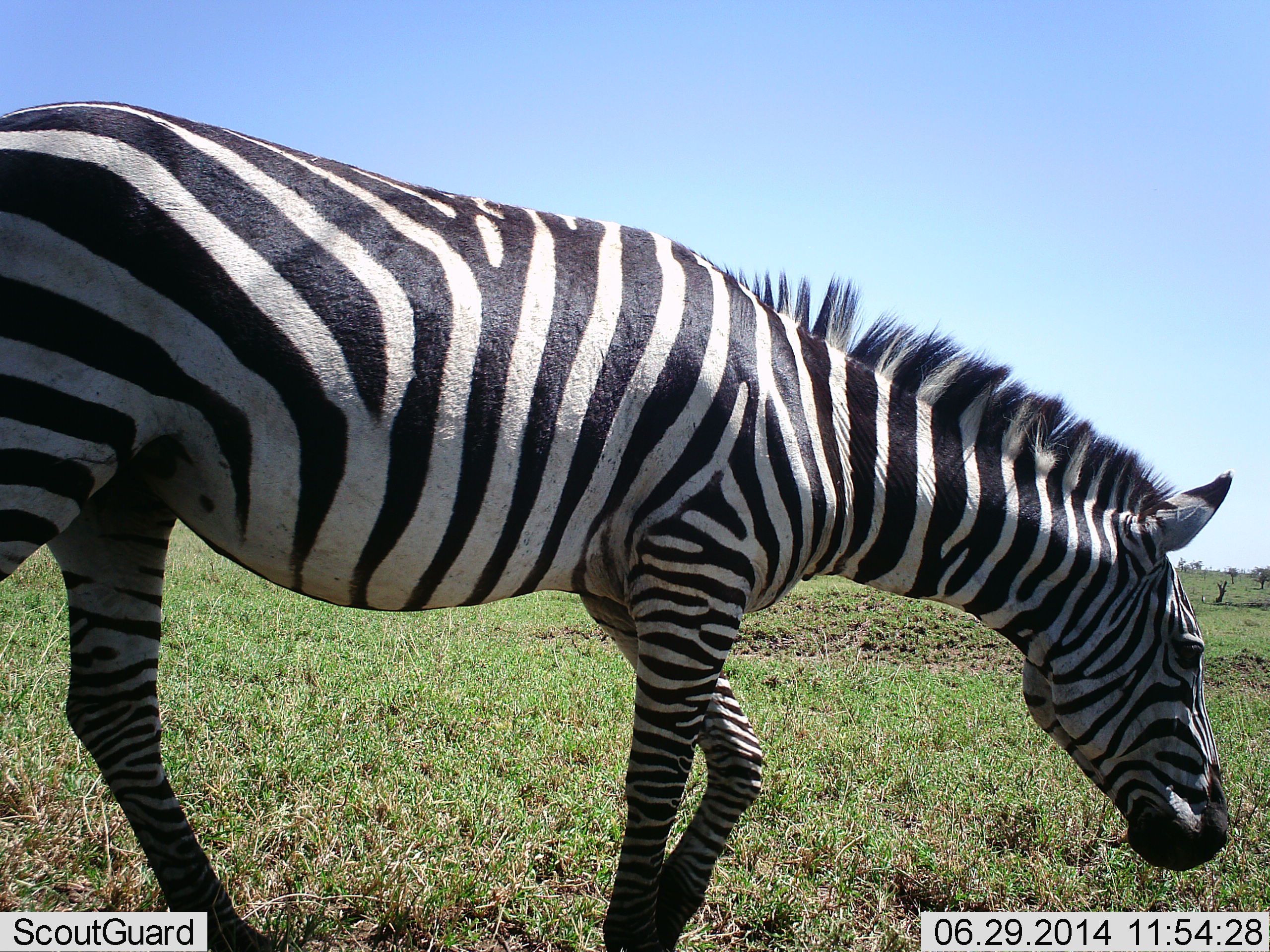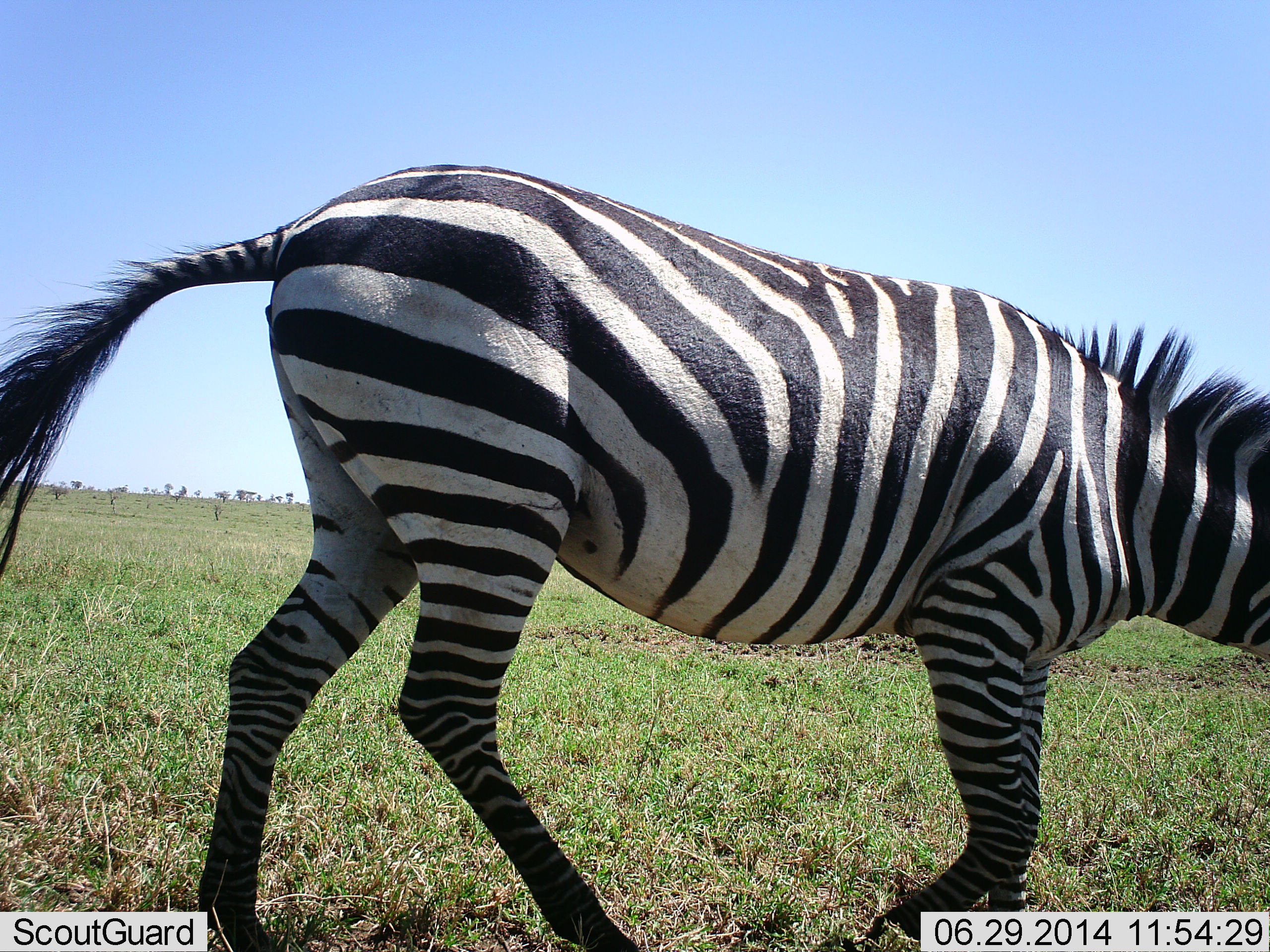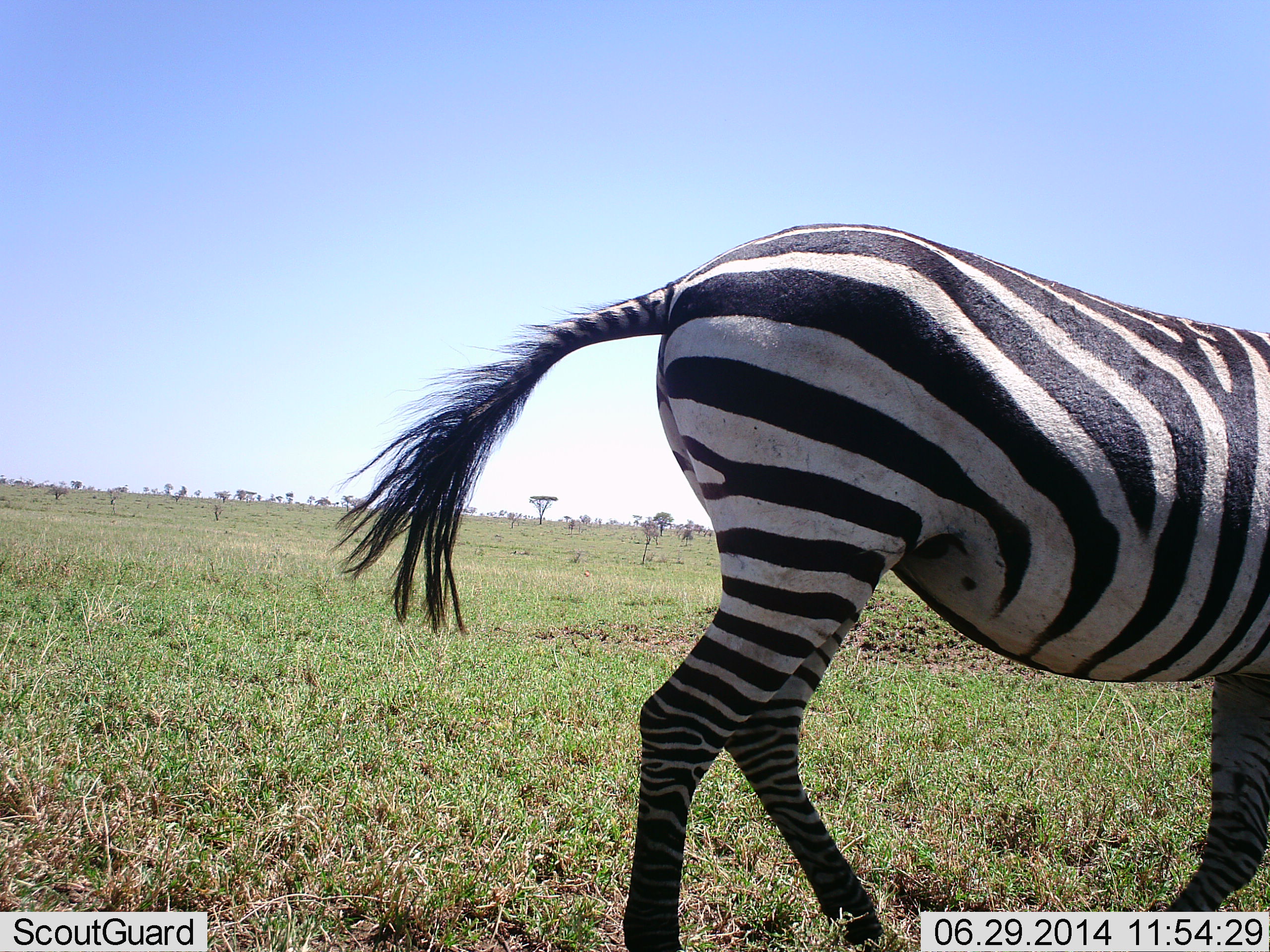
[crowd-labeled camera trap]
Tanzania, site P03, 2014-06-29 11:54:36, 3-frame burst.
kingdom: Animalia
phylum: Chordata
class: Mammalia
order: Perissodactyla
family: Equidae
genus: Equus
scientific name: Equus quagga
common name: plains zebra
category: zebra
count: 1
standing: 10%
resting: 0%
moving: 100%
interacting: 0%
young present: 0%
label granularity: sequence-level